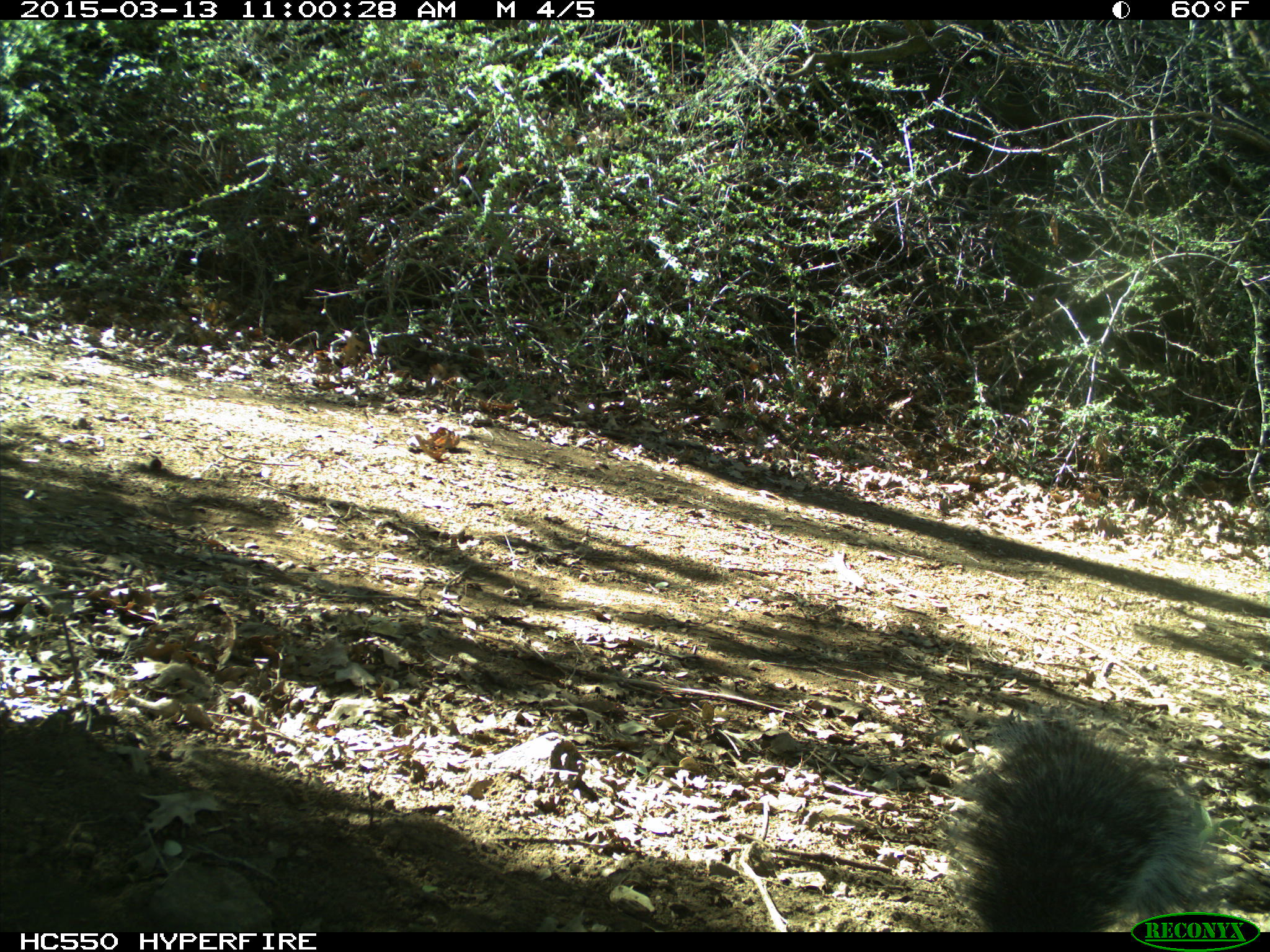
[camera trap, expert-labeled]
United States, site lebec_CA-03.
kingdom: Animalia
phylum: Chordata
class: Mammalia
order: Rodentia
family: Sciuridae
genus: Sciurus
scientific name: Sciurus carolinensis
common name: eastern gray squirrel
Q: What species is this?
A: Sciurus carolinensis (eastern gray squirrel).